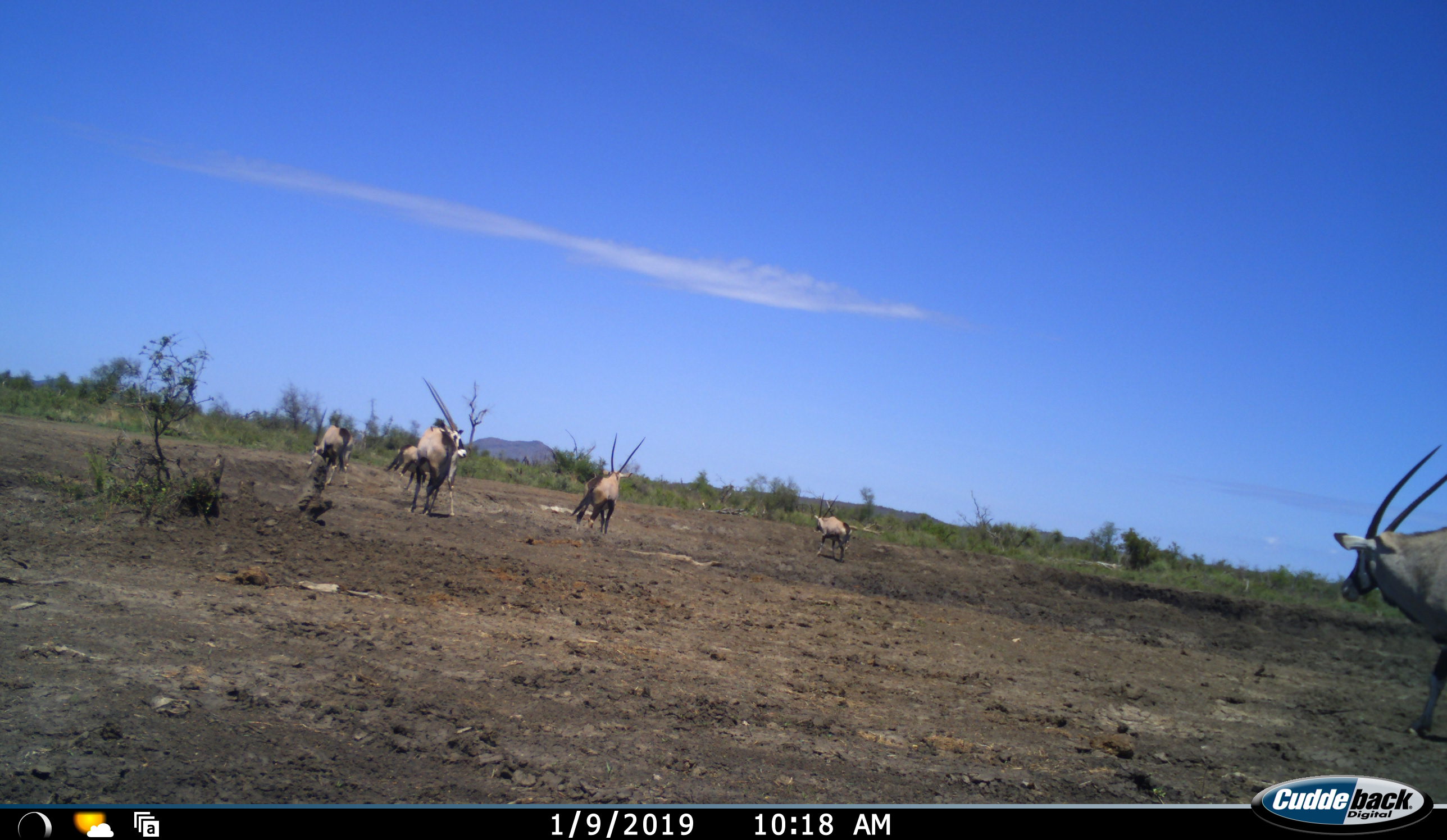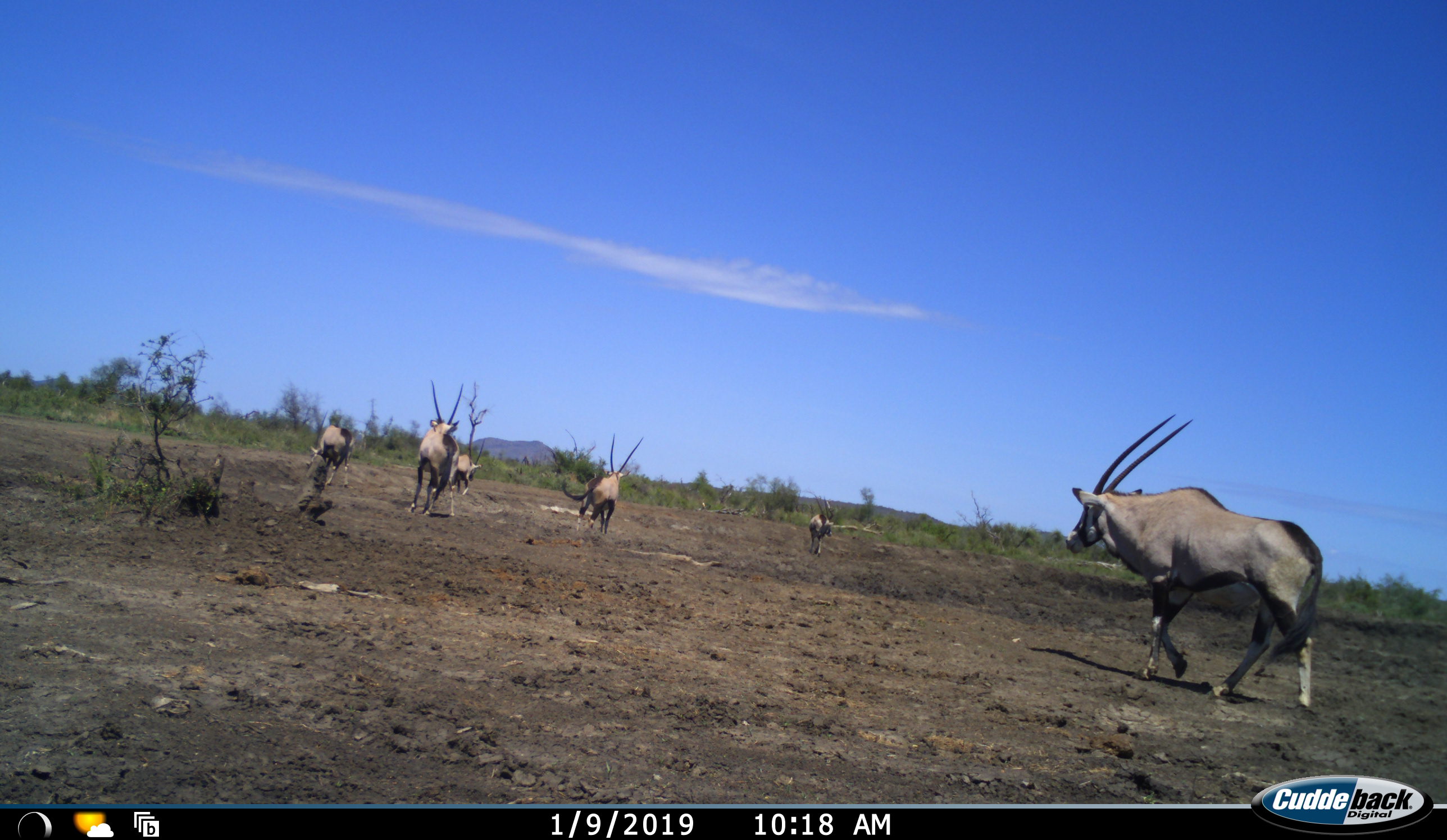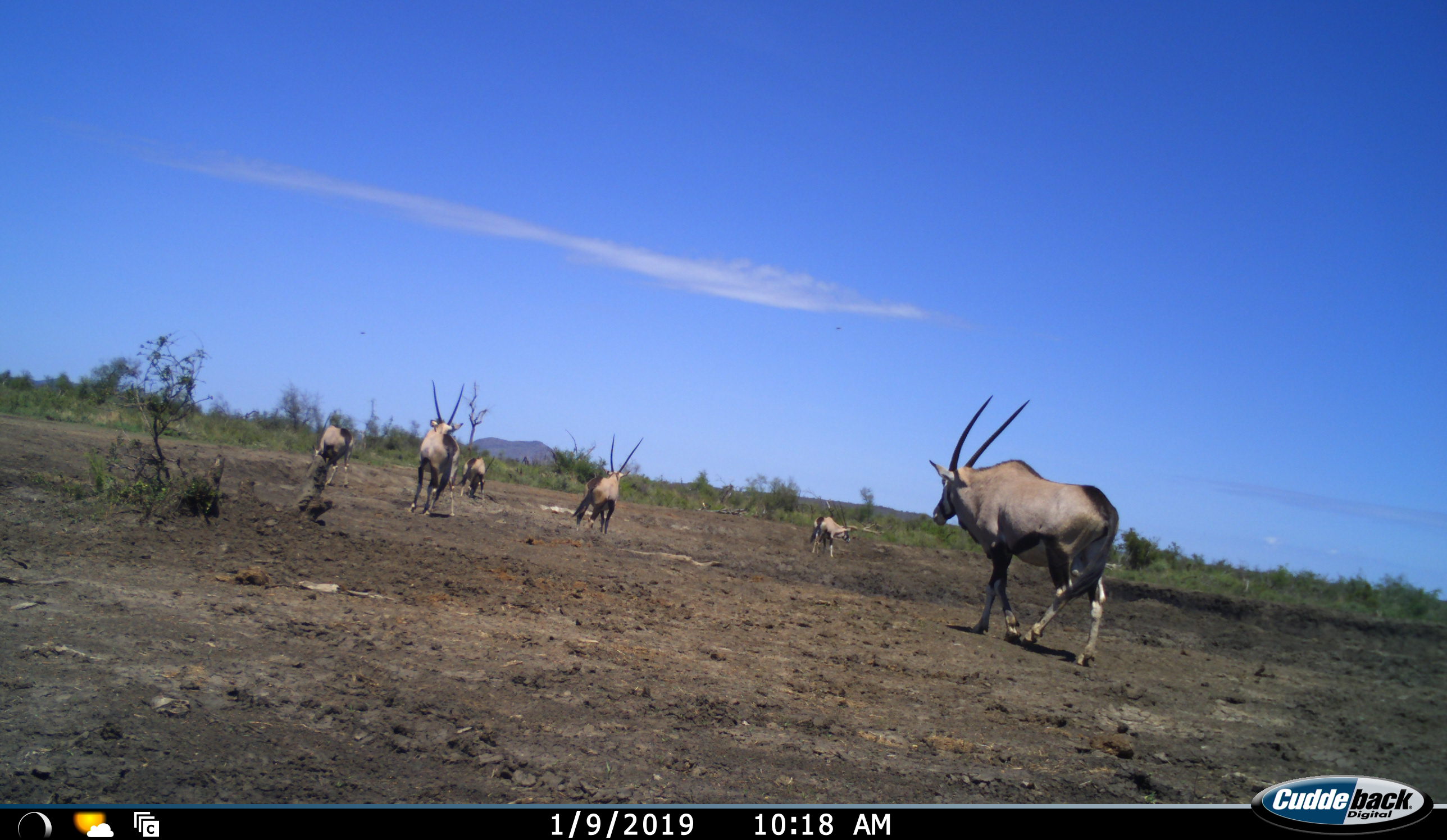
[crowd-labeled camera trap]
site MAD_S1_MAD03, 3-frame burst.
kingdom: Animalia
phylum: Chordata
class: Mammalia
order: Artiodactyla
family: Bovidae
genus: Oryx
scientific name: Oryx gazella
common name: gemsbok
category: oryx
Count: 6.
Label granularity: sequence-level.